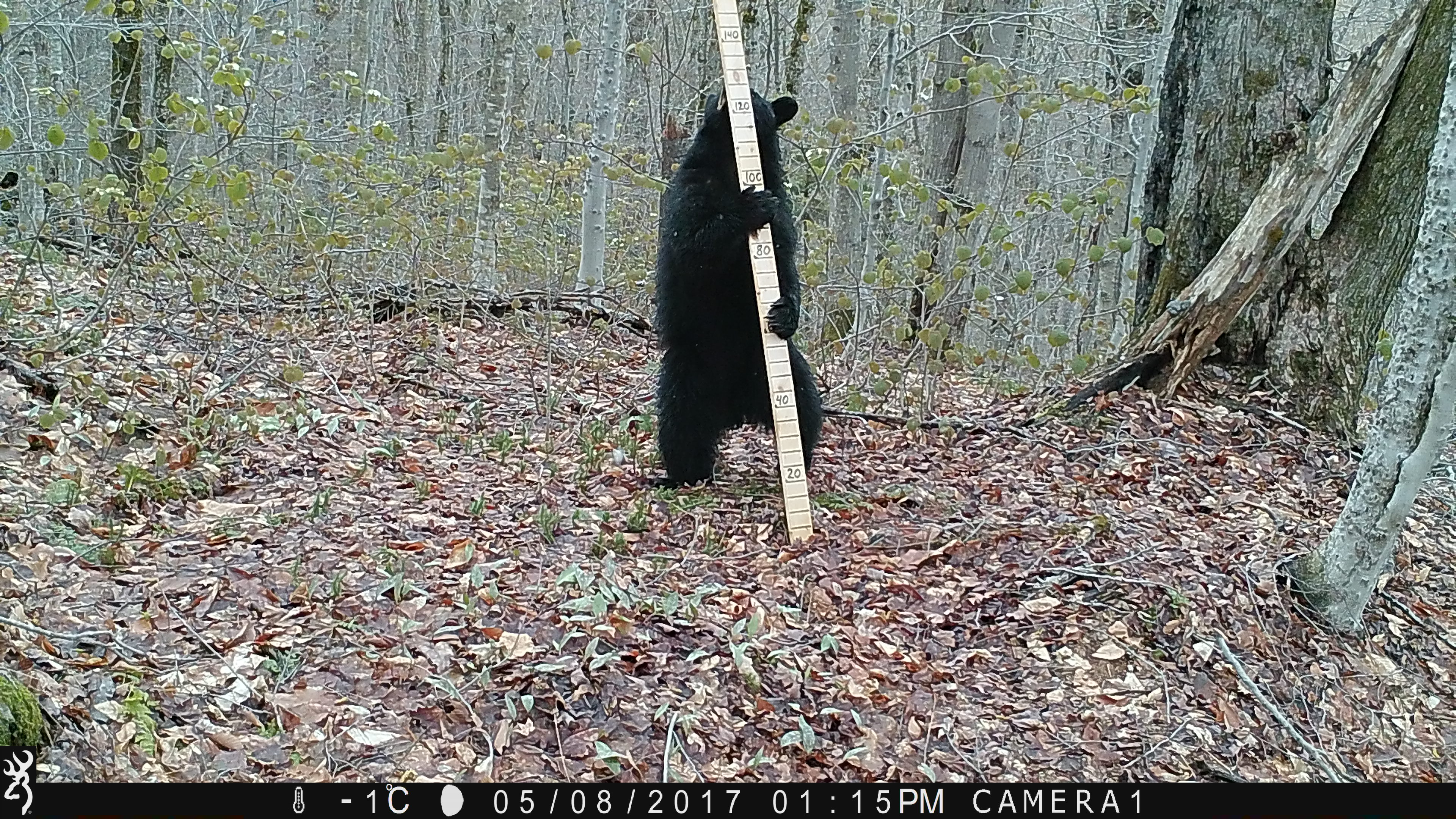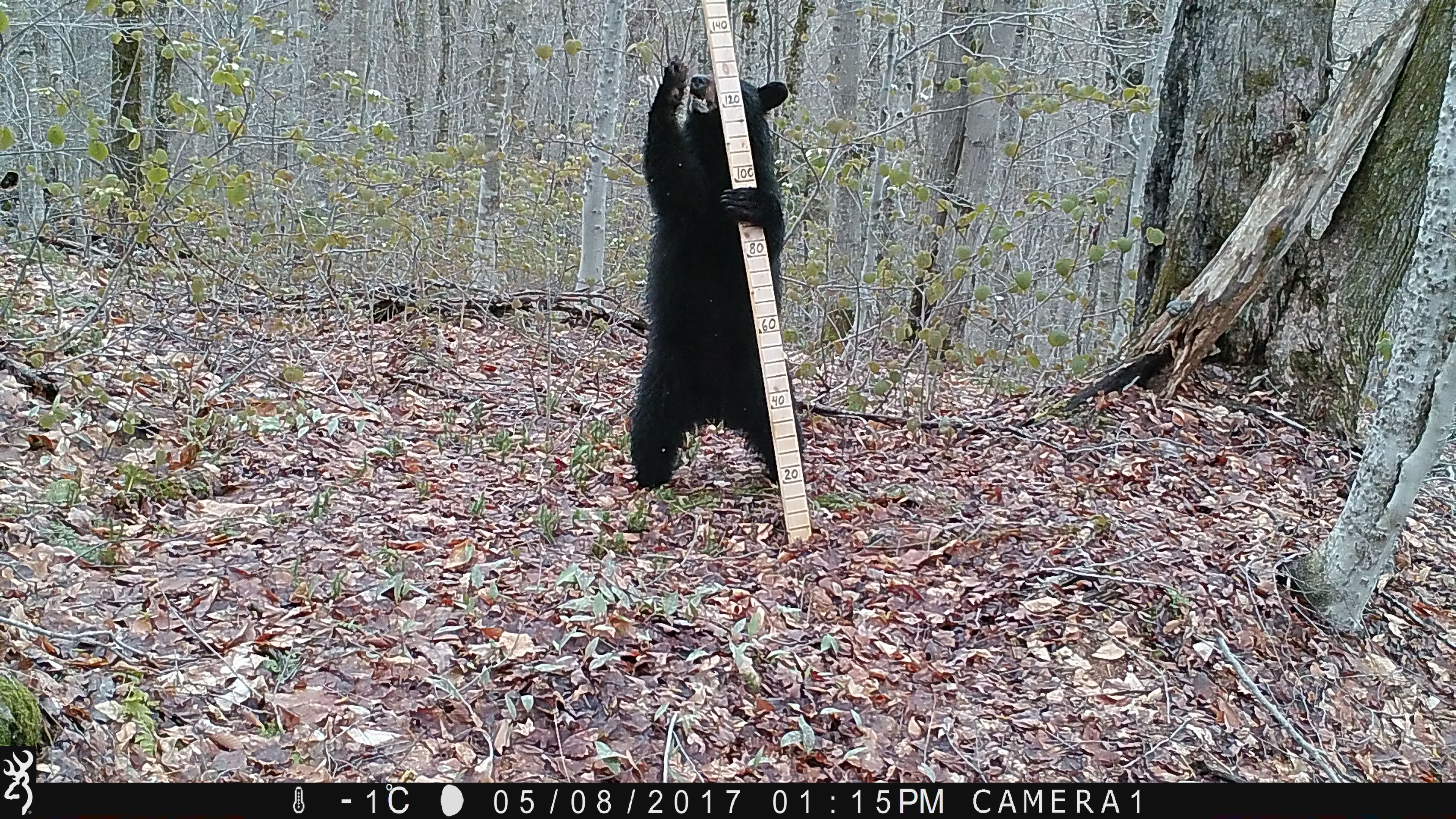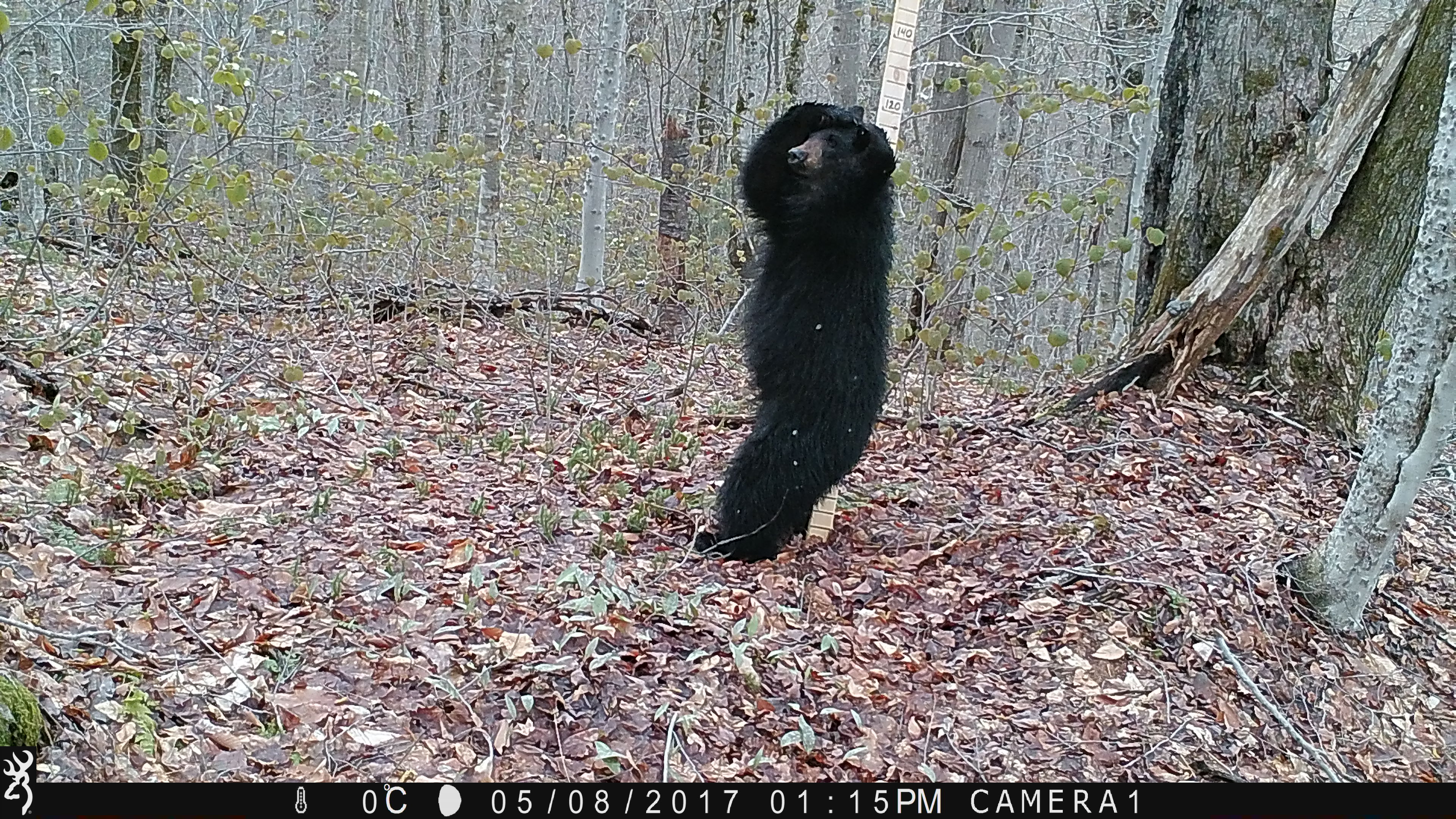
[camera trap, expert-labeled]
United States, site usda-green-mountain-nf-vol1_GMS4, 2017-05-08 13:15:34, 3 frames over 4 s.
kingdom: Animalia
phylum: Chordata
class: Mammalia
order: Carnivora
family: Ursidae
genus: Ursus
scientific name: Ursus americanus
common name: black bear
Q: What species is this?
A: Black bear (Ursus americanus).